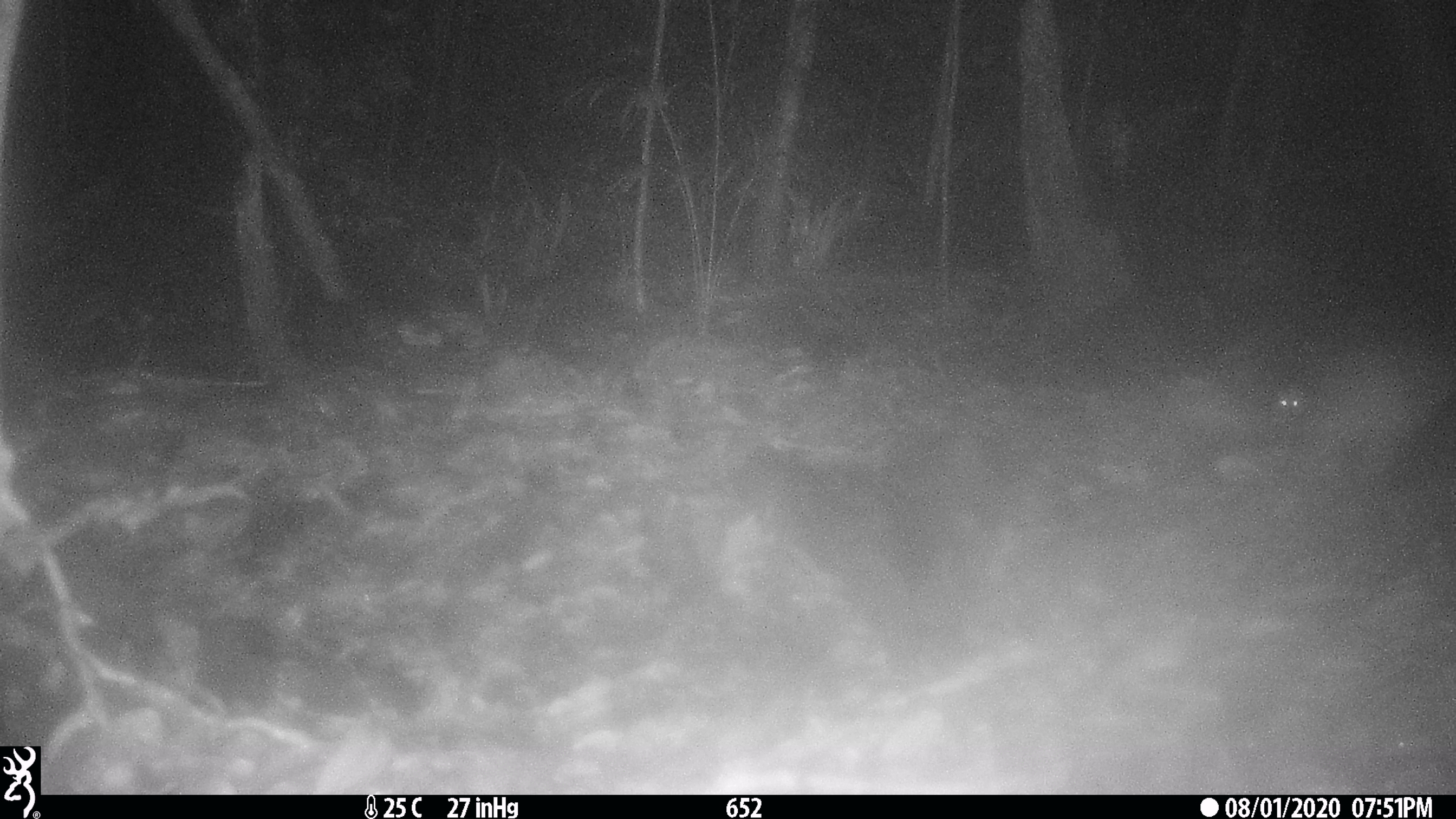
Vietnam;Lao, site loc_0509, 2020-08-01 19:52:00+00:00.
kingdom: Animalia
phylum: Chordata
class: Mammalia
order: Carnivora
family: Herpestidae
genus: Urva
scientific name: Urva urva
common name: crab-eating mongoose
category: crab eating mongoose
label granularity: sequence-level